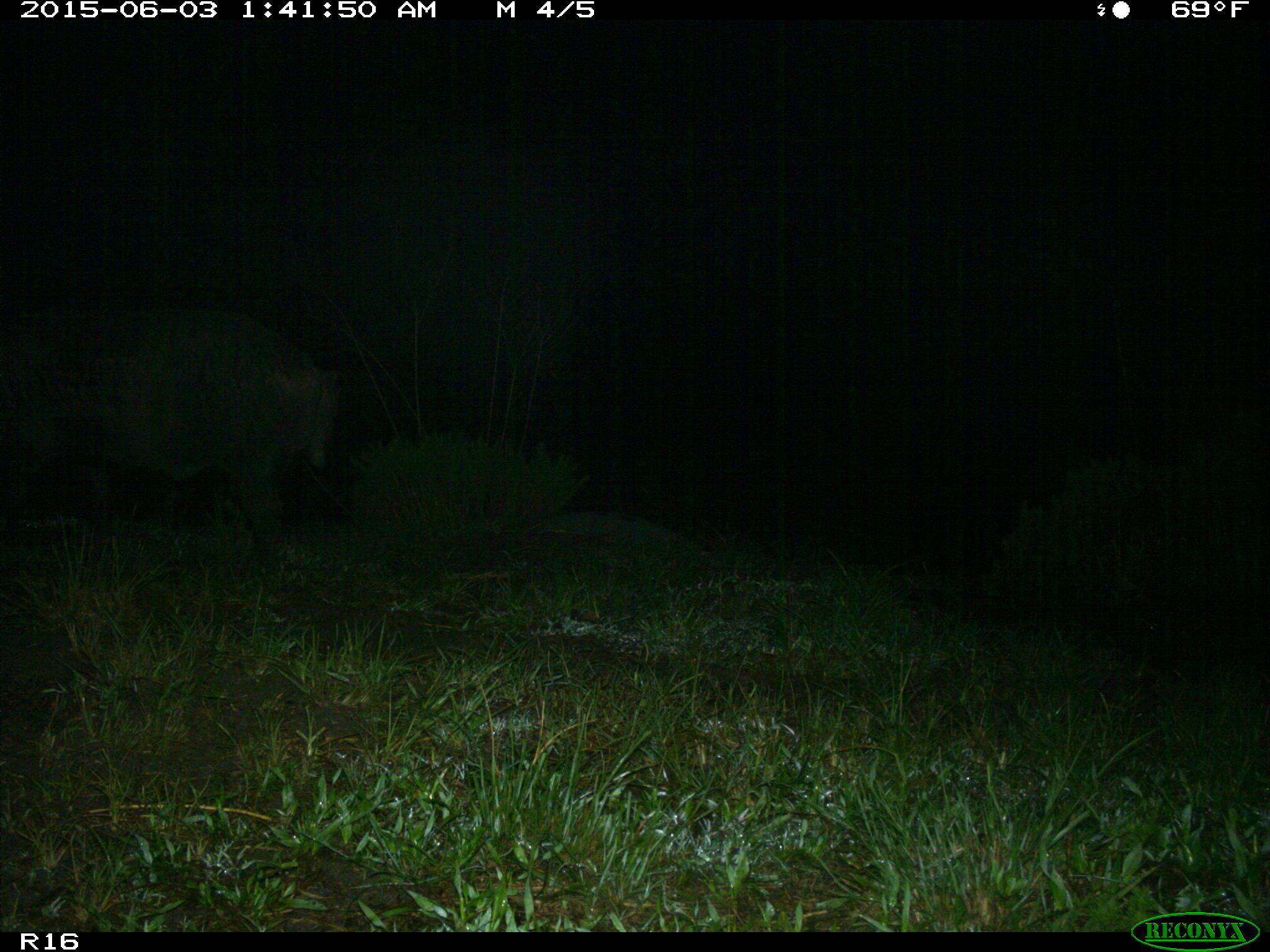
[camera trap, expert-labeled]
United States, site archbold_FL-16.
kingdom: Animalia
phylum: Chordata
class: Mammalia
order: Artiodactyla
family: Suidae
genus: Sus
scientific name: Sus scrofa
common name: wild boar